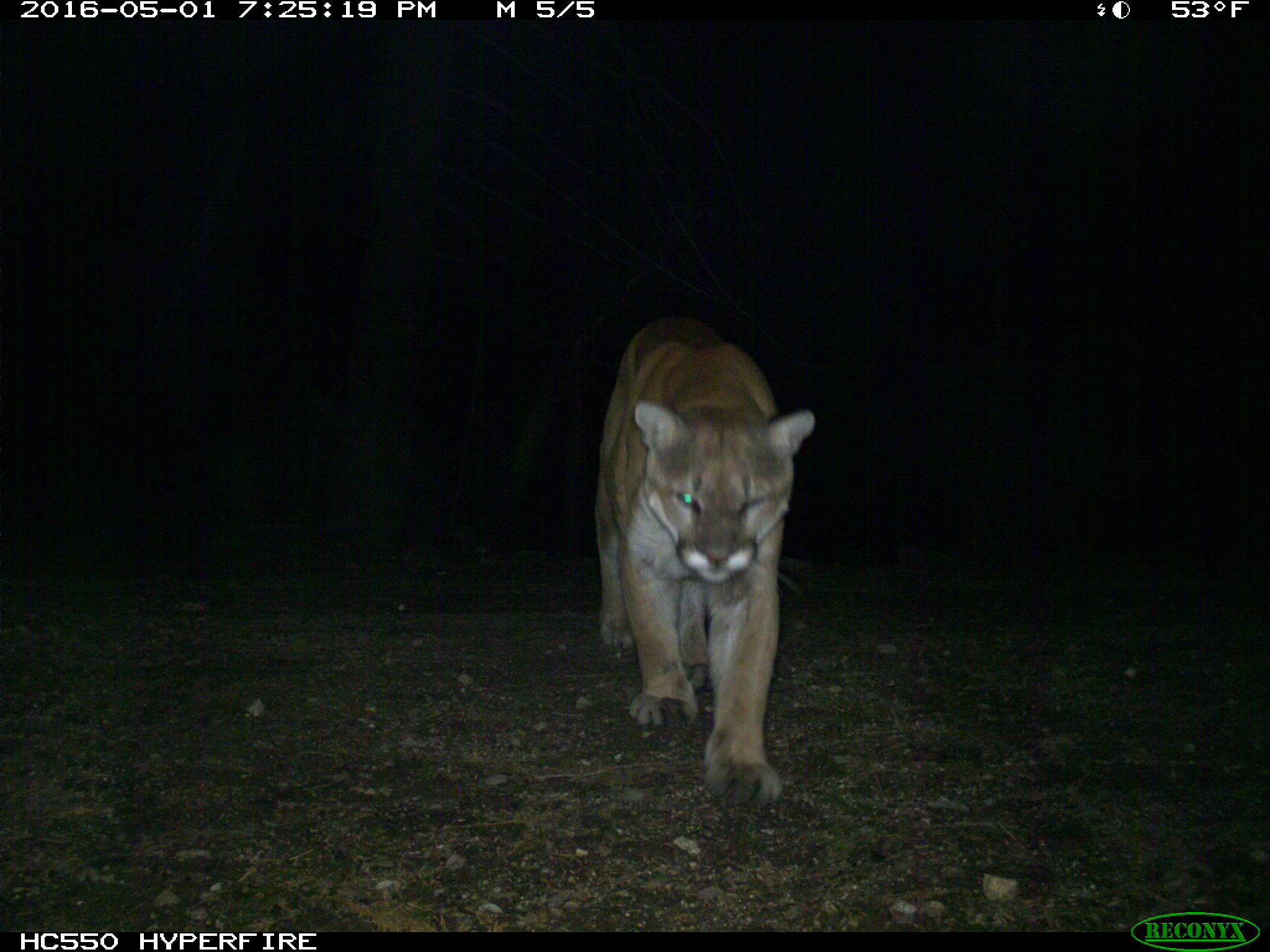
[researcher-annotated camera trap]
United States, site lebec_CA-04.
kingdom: Animalia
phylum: Chordata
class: Mammalia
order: Carnivora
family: Felidae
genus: Puma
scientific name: Puma concolor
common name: mountain lion